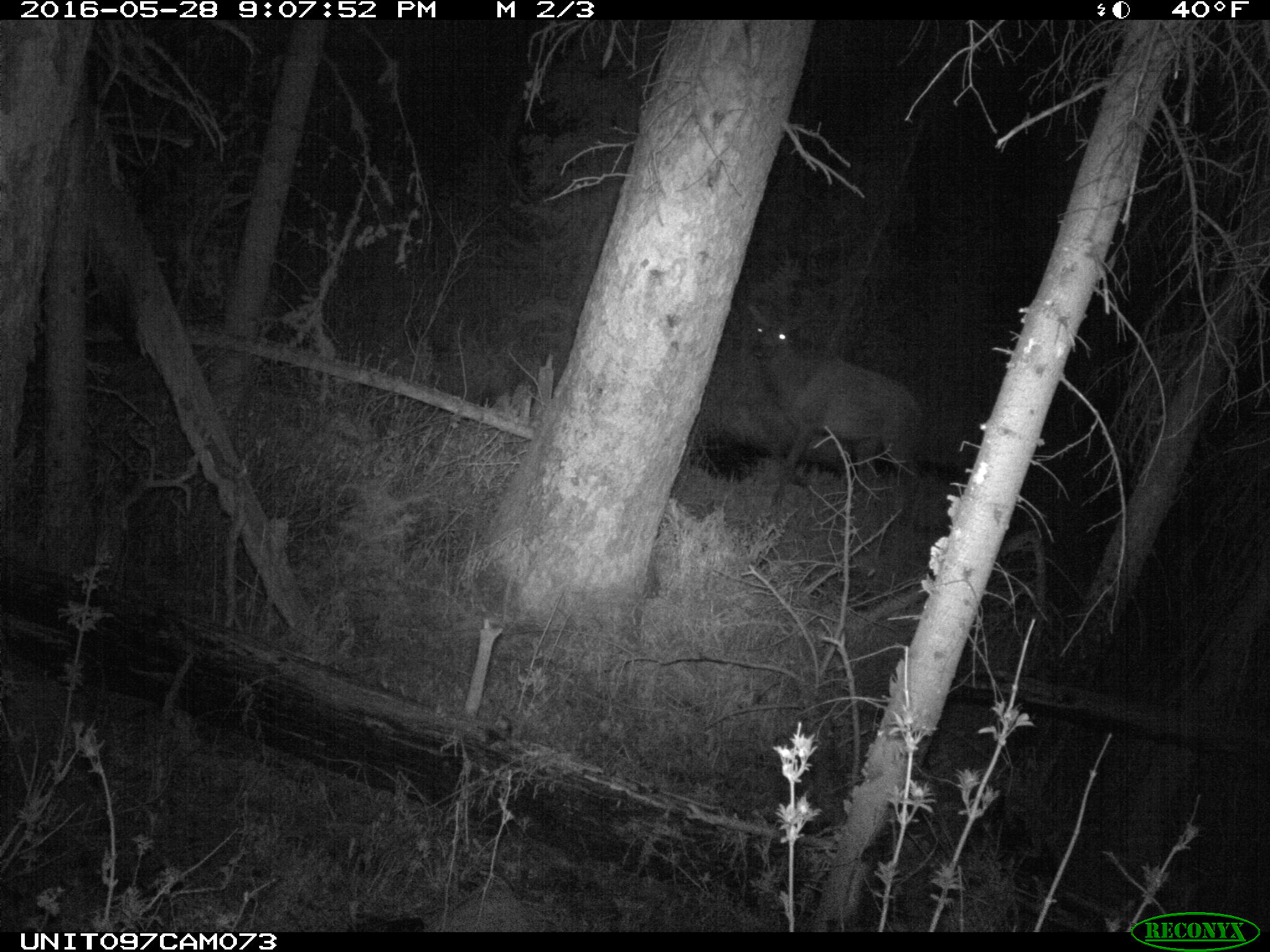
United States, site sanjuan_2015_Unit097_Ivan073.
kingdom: Animalia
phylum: Chordata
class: Mammalia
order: Artiodactyla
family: Cervidae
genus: Cervus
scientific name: Cervus elaphus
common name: red deer